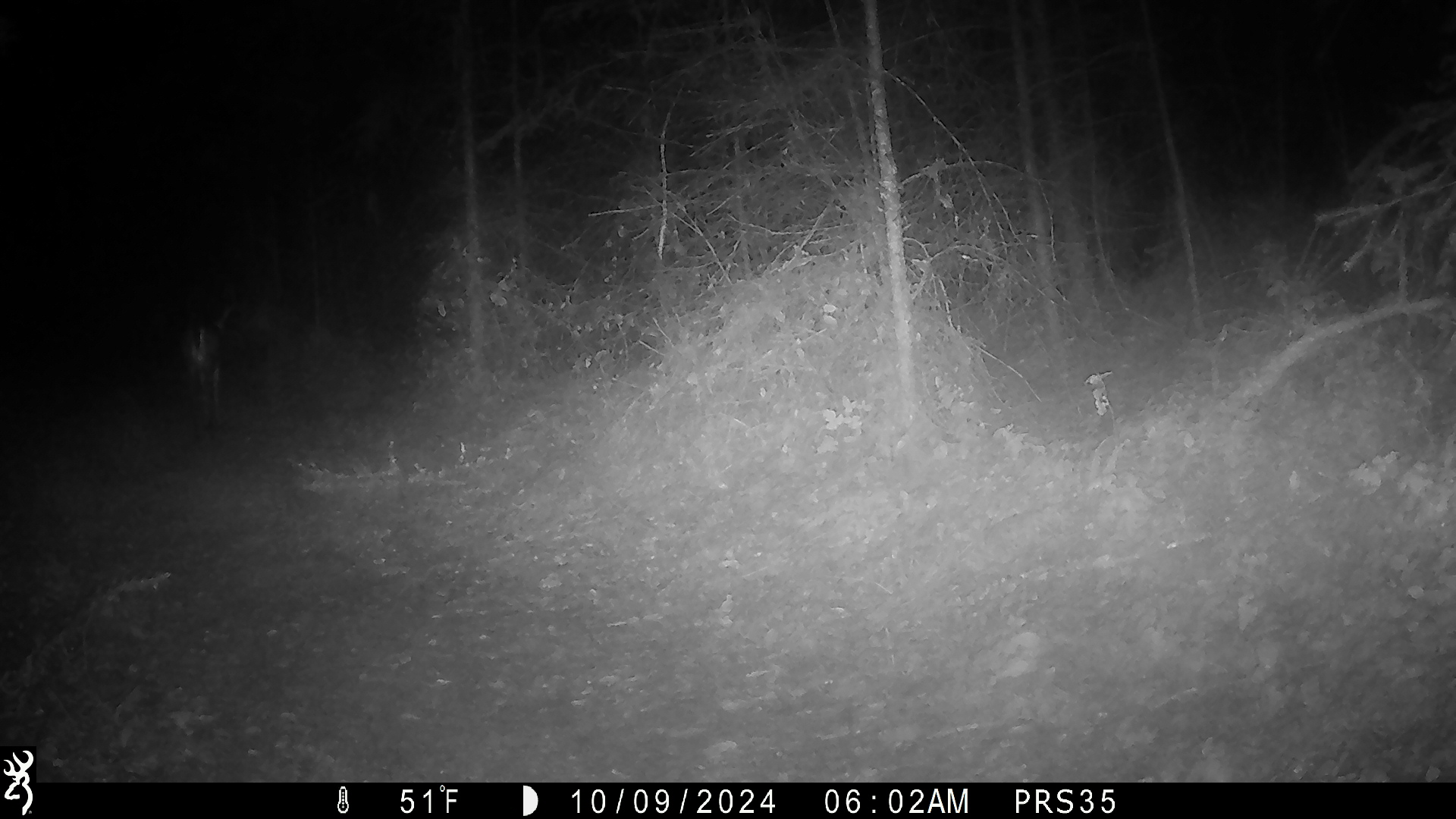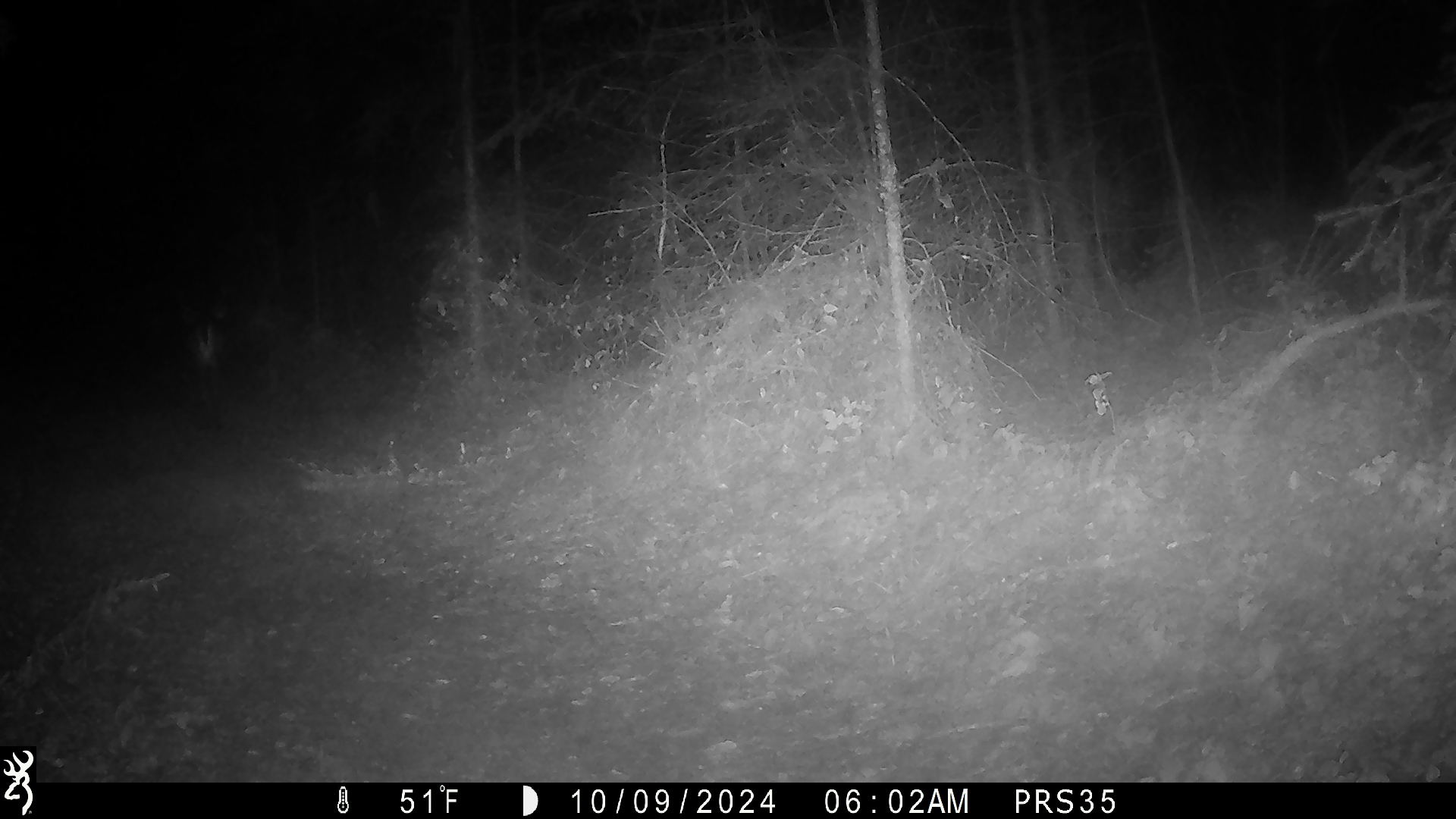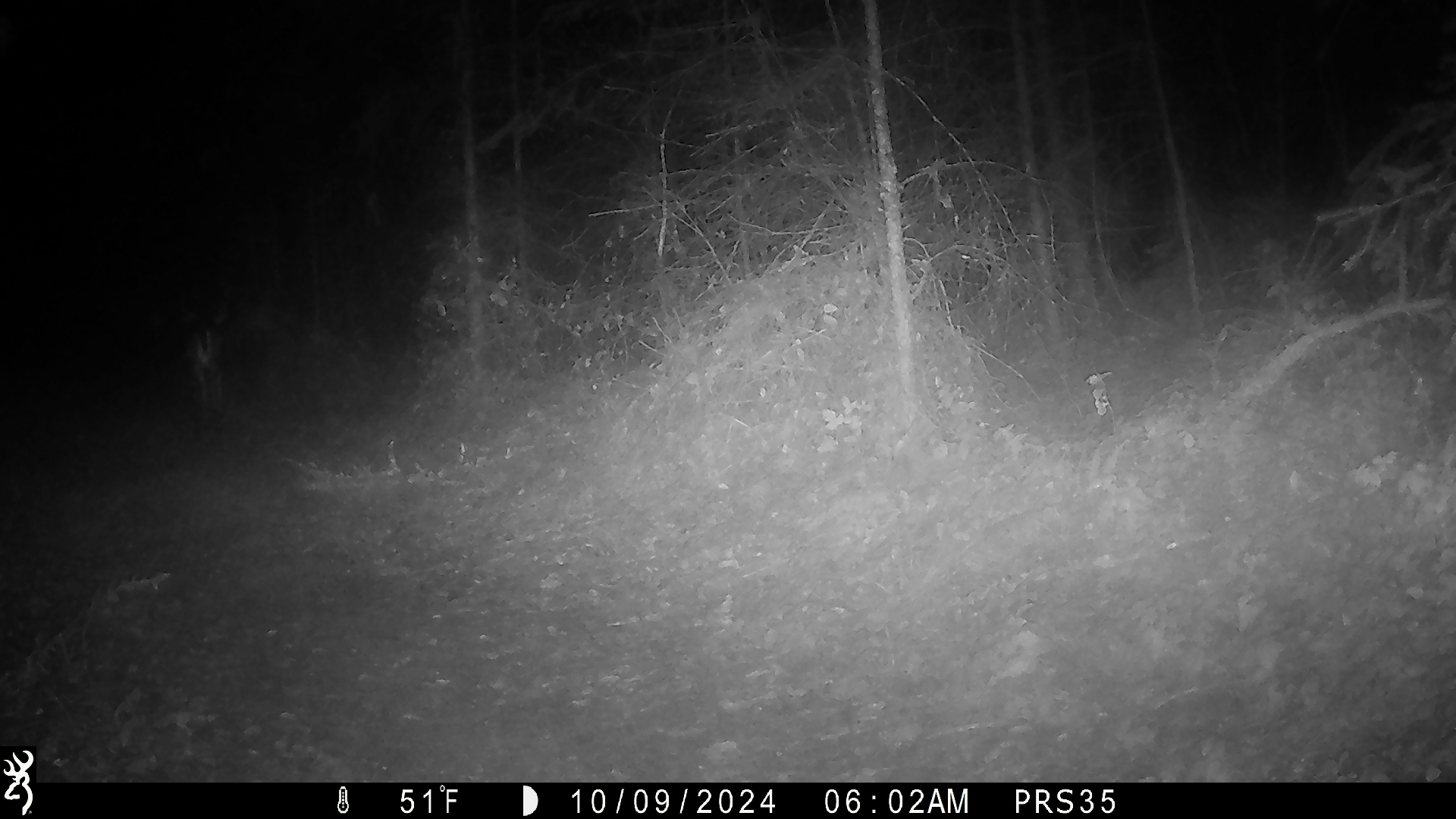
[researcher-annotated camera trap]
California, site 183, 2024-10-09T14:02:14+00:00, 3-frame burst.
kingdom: Animalia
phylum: Chordata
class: Mammalia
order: Artiodactyla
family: Cervidae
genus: Odocoileus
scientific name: Odocoileus hemionus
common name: mule deer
Mule deer (Odocoileus hemionus).